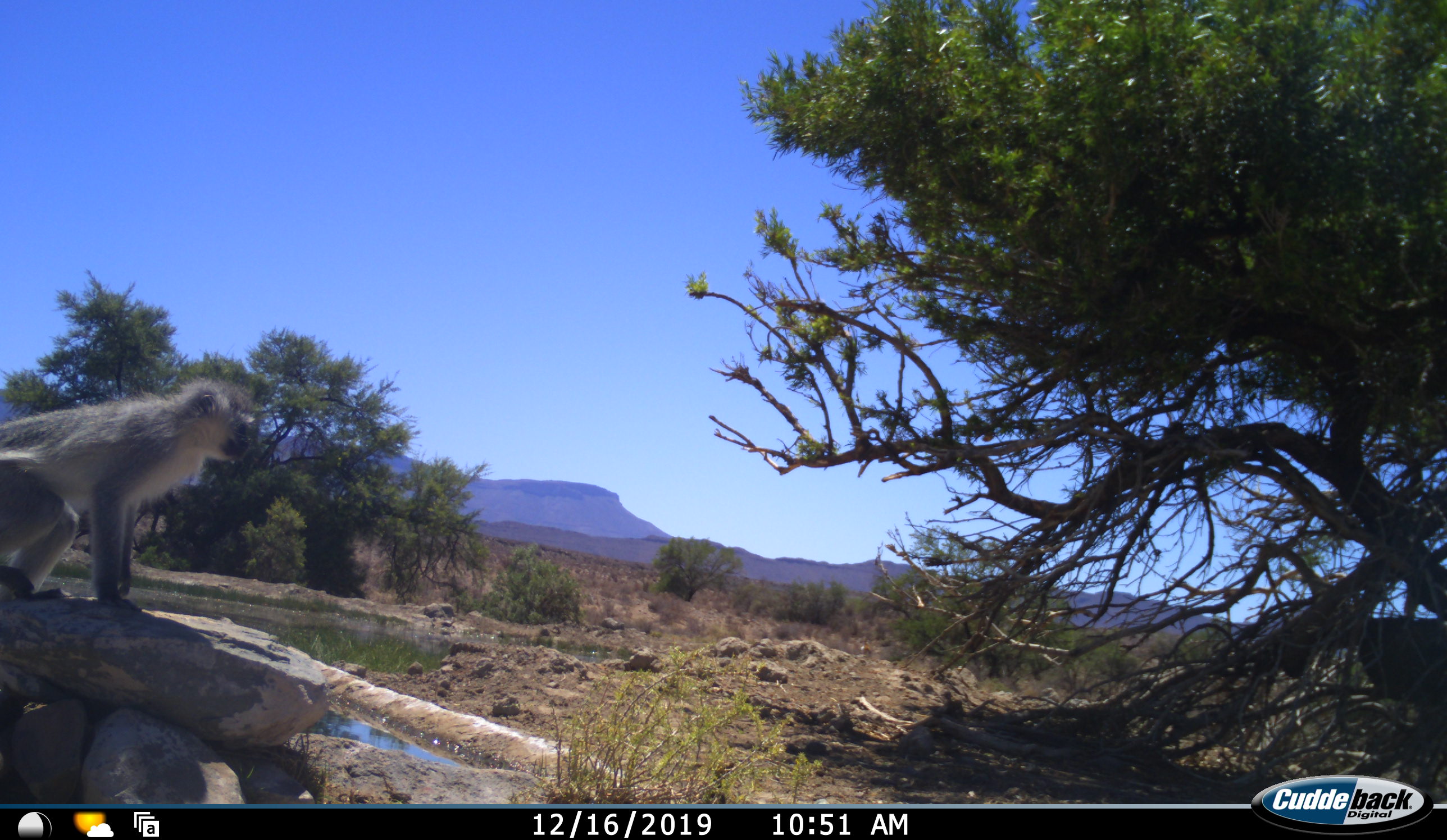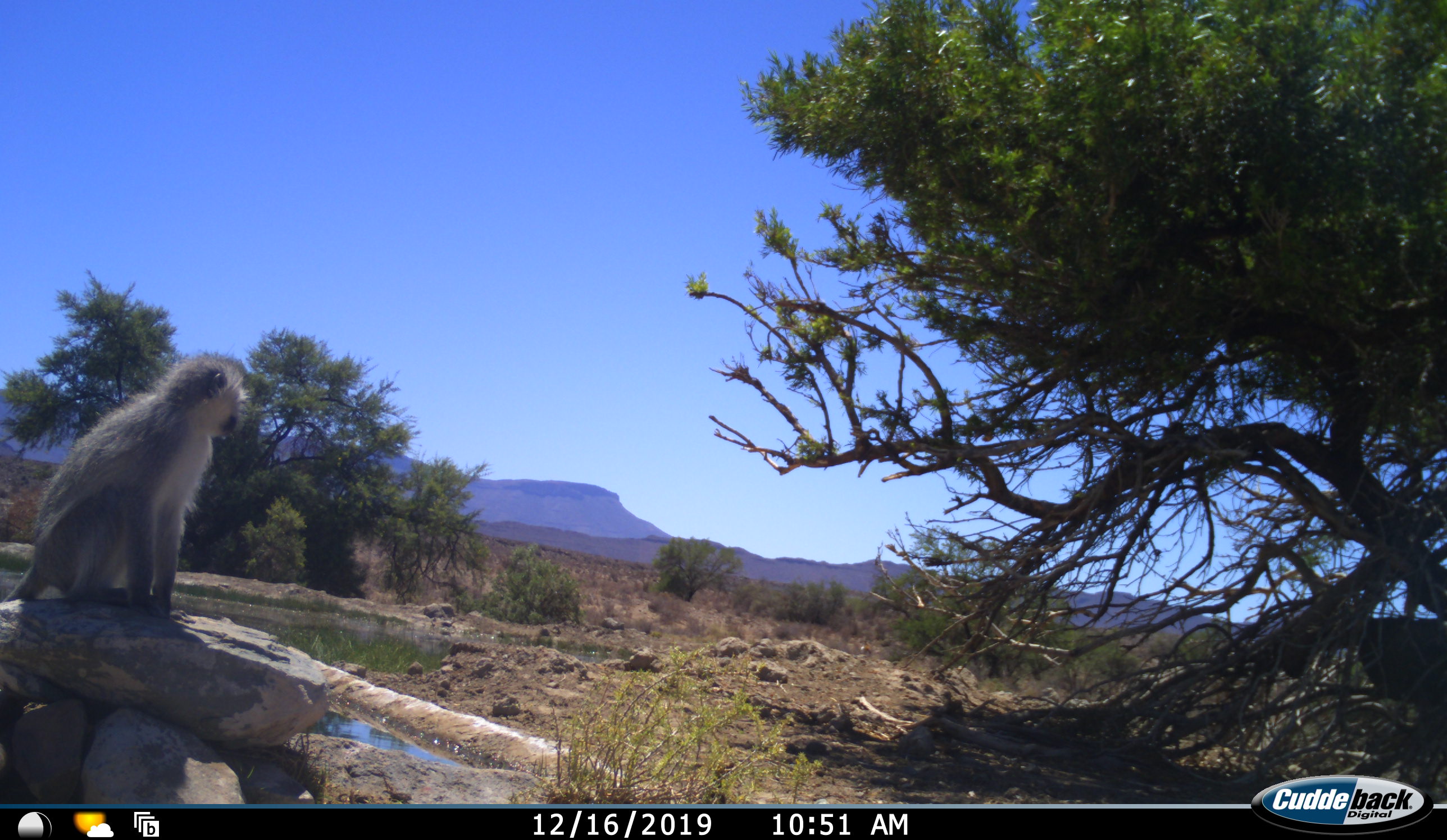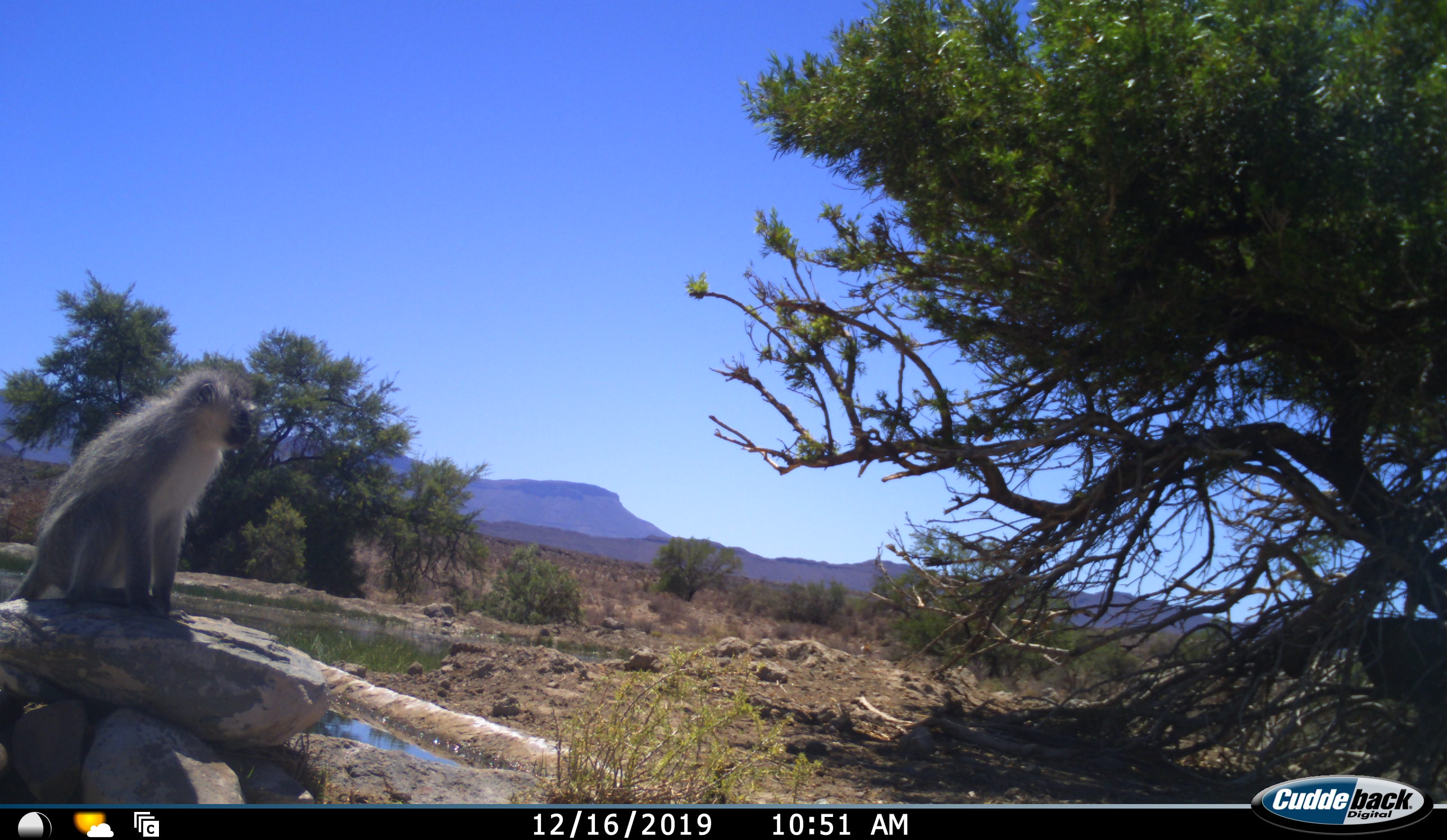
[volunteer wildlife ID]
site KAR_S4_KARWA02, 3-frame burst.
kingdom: Animalia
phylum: Chordata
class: Mammalia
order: Primates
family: Cercopithecidae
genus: Chlorocebus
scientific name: Chlorocebus pygerythrus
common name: vervet monkey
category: monkeyvervet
Monkeyvervet (vervet monkey) (Chlorocebus pygerythrus), count 1. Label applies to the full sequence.